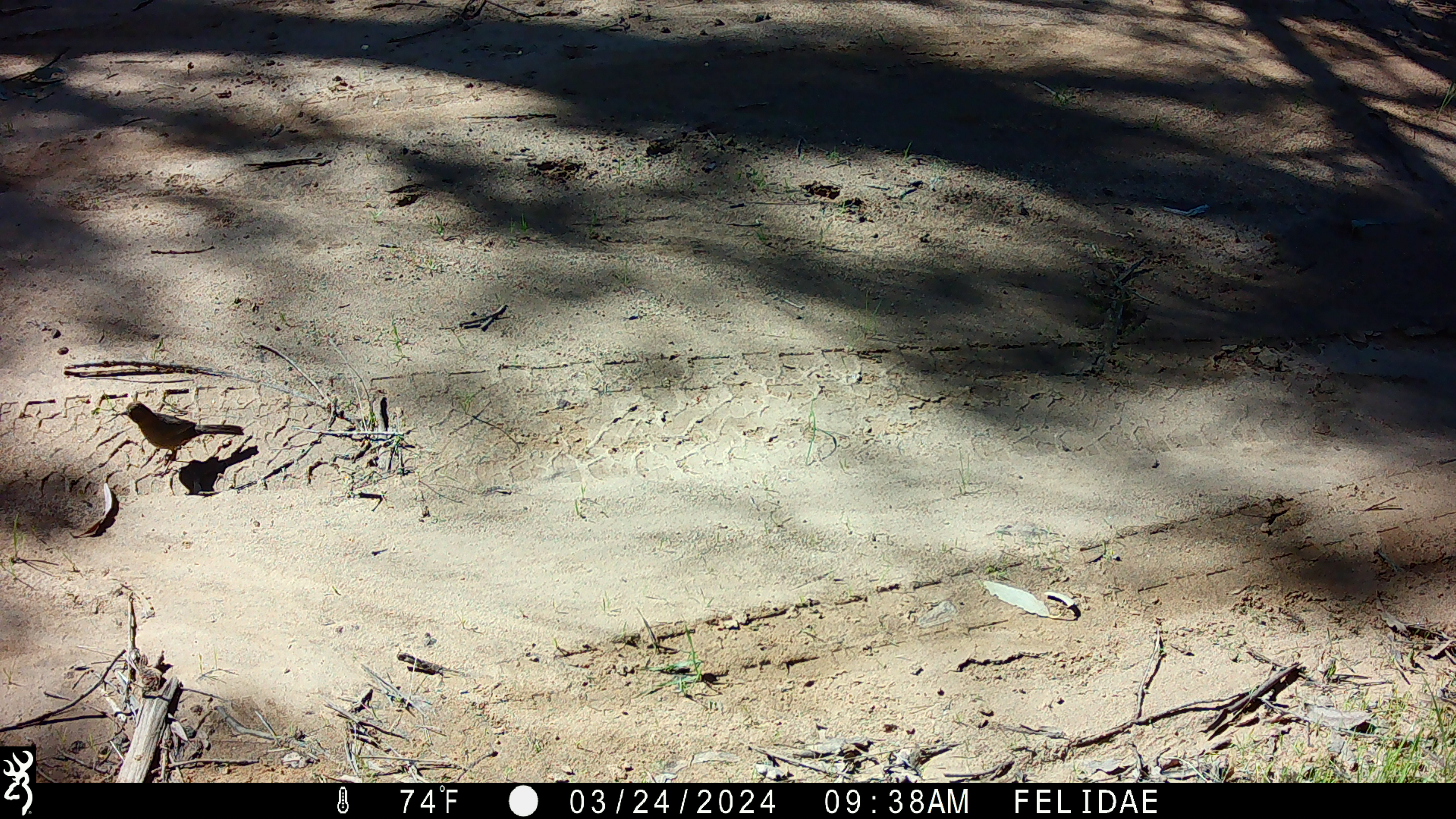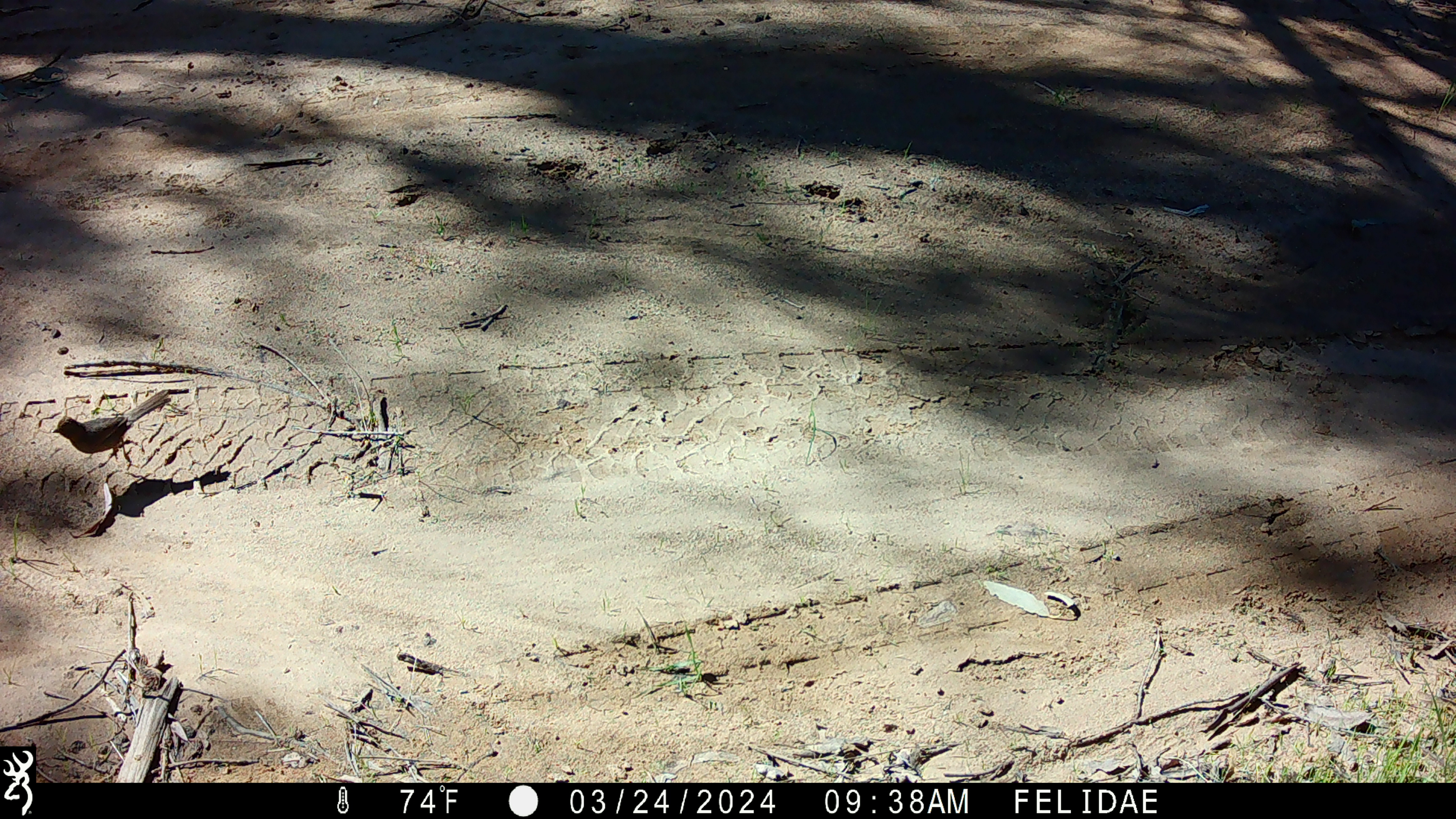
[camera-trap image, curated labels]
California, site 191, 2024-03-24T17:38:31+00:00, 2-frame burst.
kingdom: Animalia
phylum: Chordata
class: Aves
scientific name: Aves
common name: bird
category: unknown bird